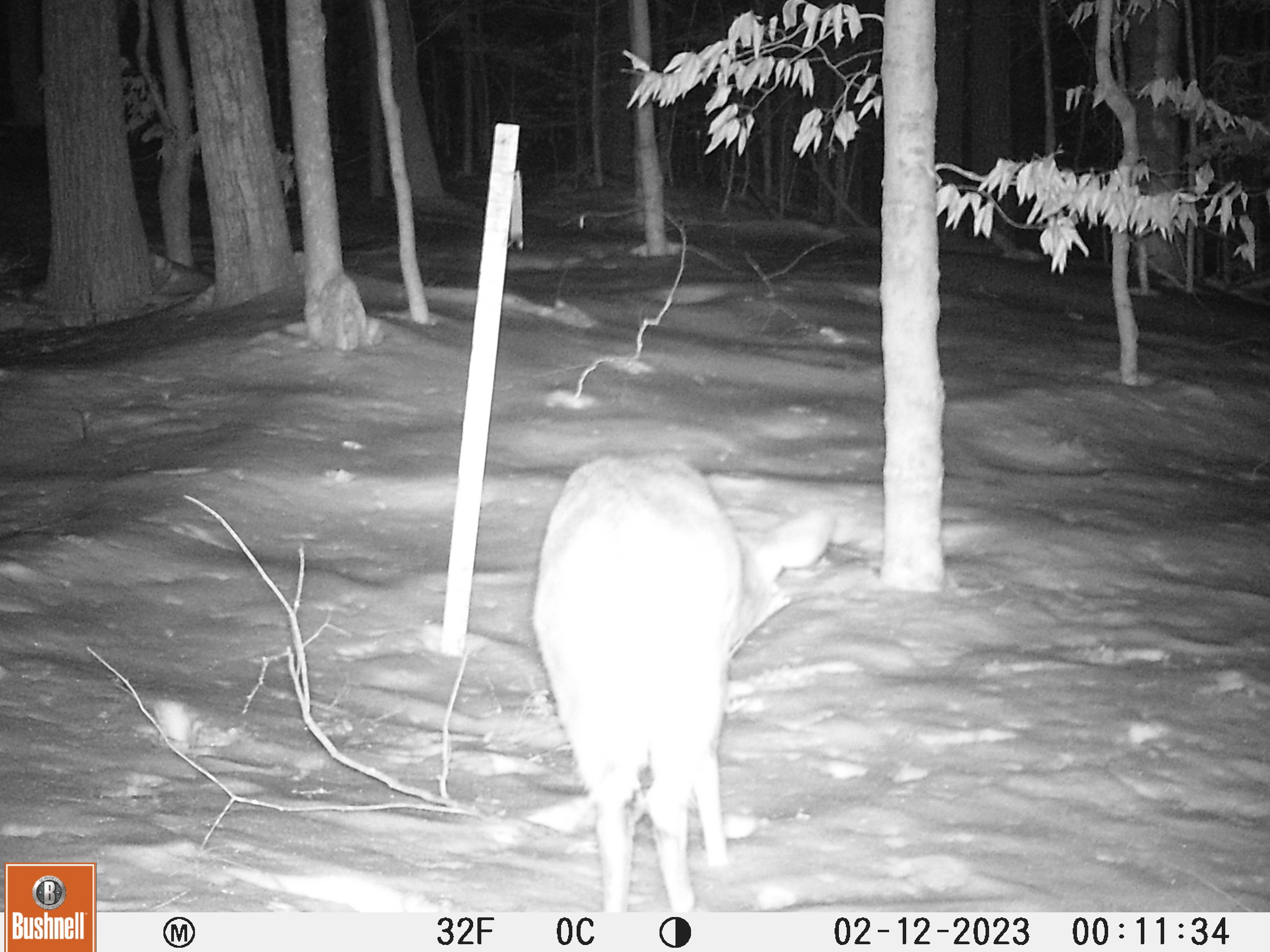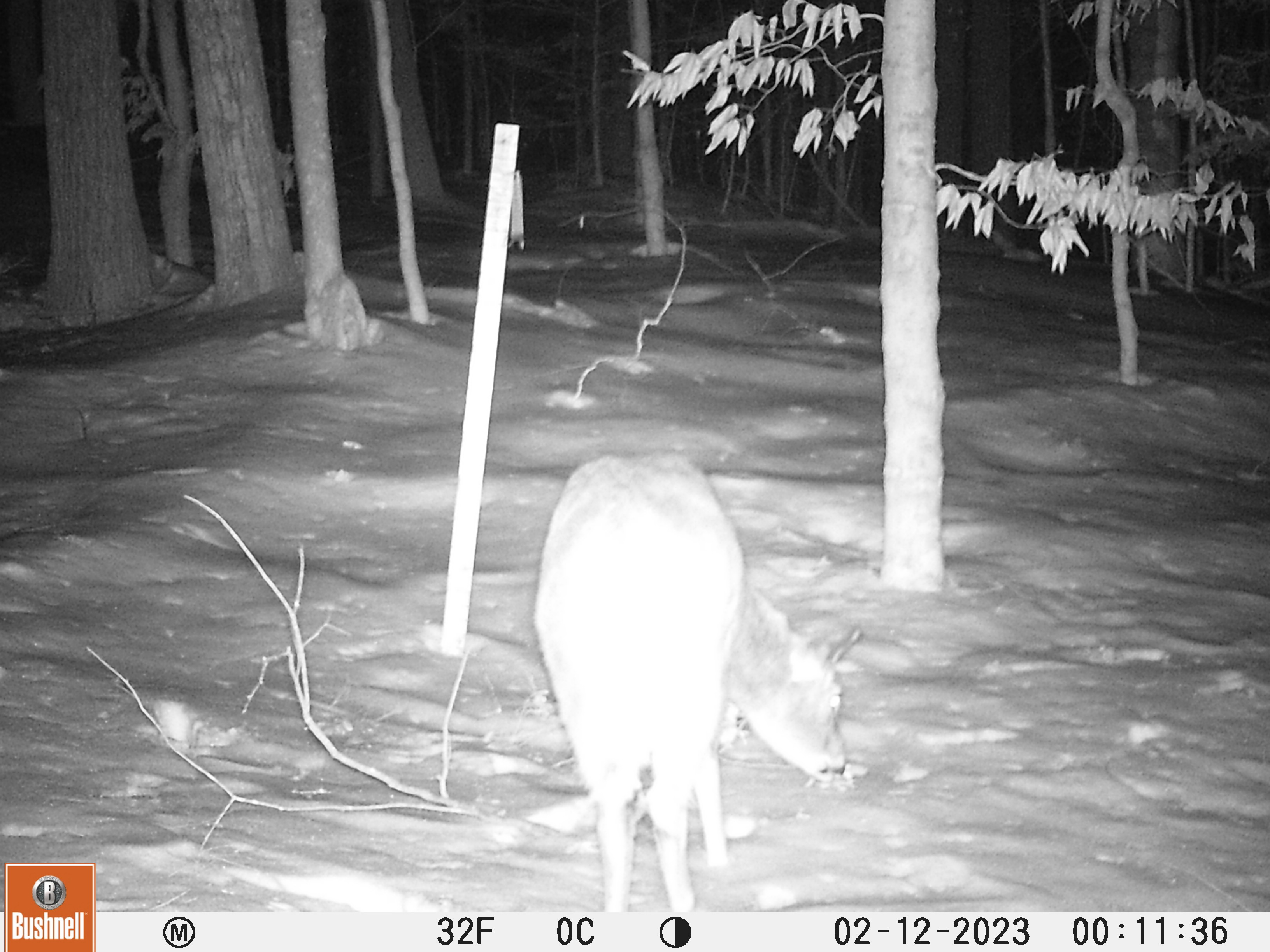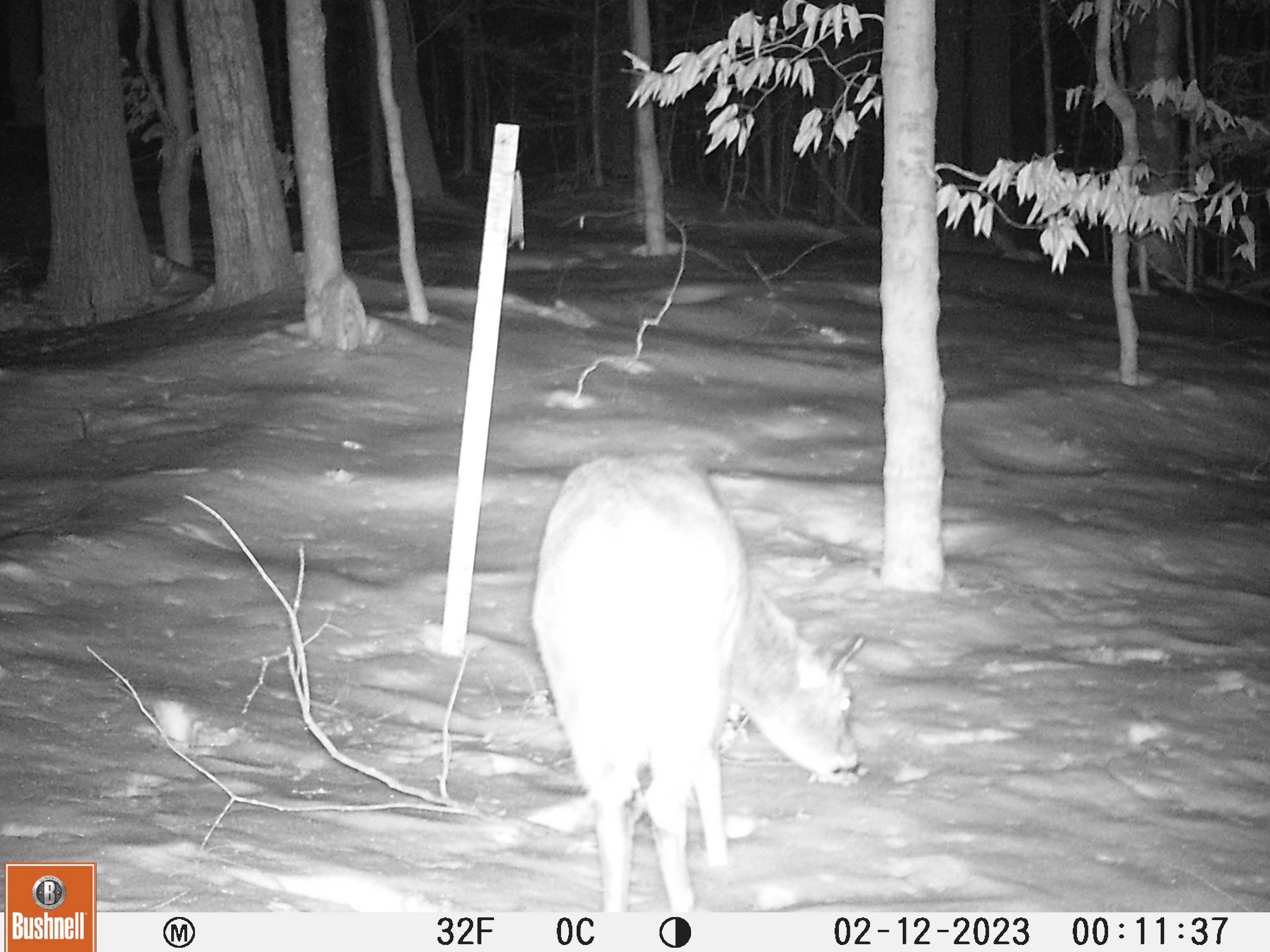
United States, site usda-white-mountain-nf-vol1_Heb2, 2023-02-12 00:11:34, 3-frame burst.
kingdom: Animalia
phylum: Chordata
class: Mammalia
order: Artiodactyla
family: Cervidae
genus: Odocoileus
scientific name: Odocoileus virginianus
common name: white-tailed deer